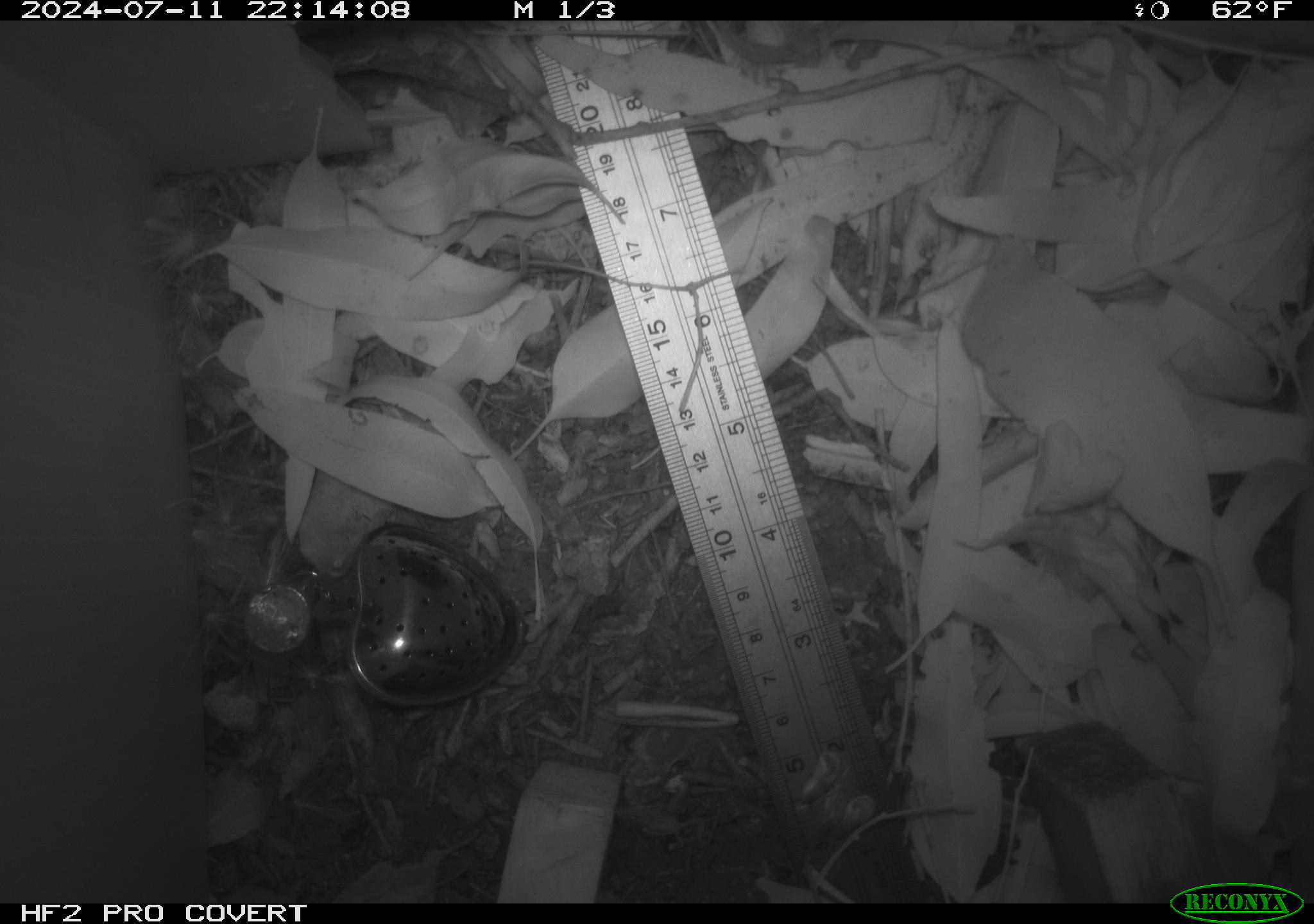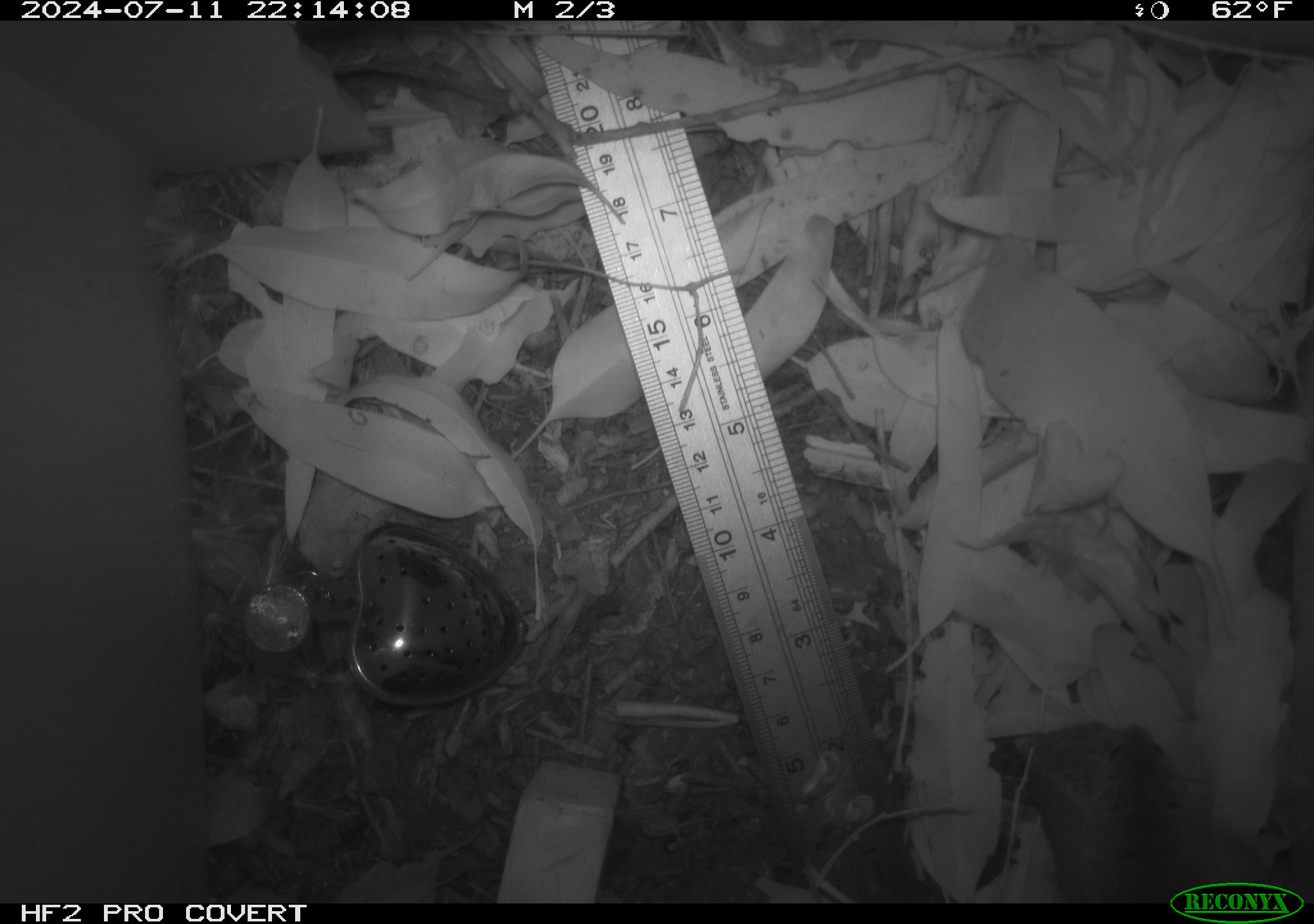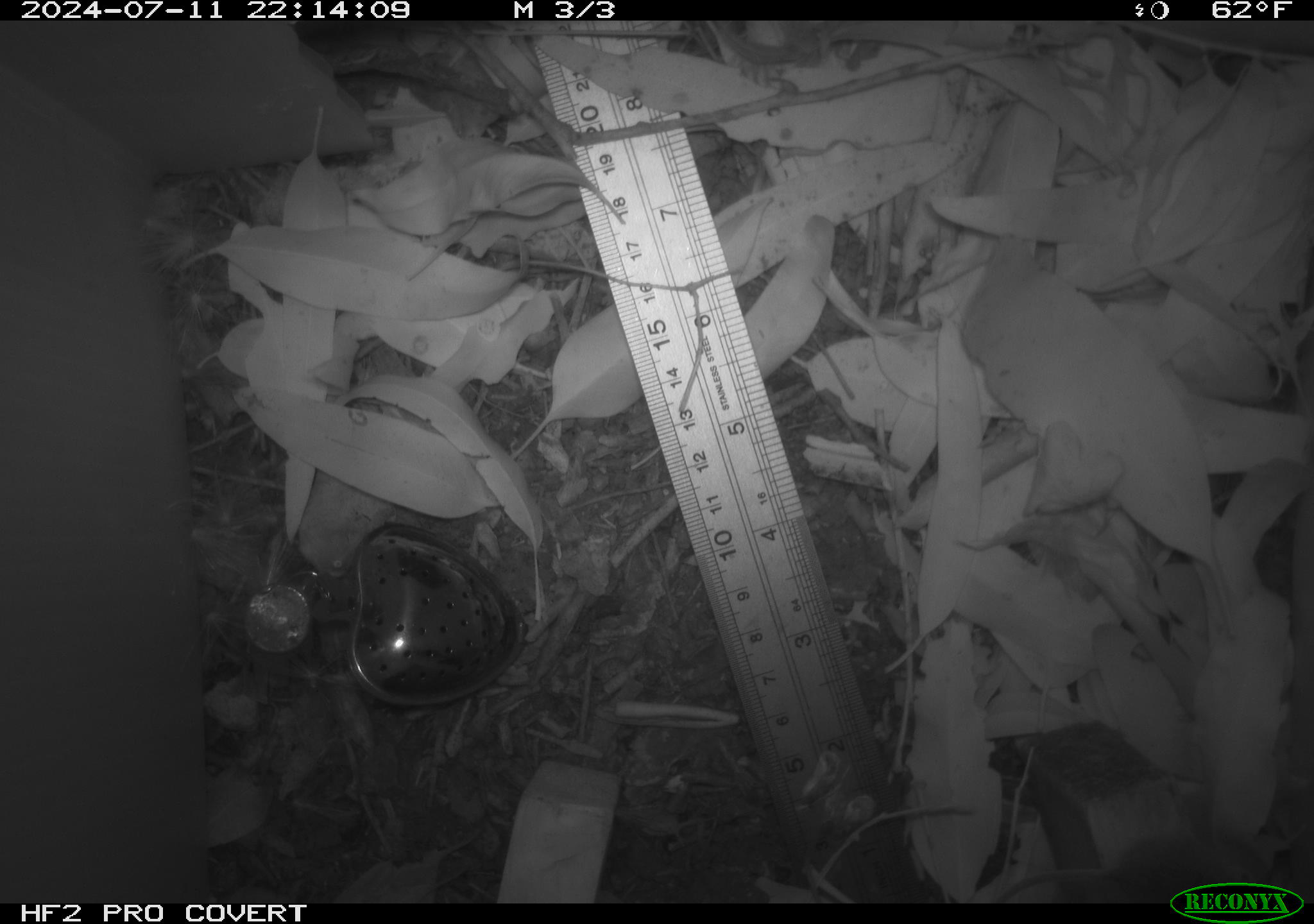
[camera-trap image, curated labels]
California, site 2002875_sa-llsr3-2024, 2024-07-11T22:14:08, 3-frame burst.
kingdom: Animalia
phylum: Chordata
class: Mammalia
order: Rodentia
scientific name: Rodentia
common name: mouse species